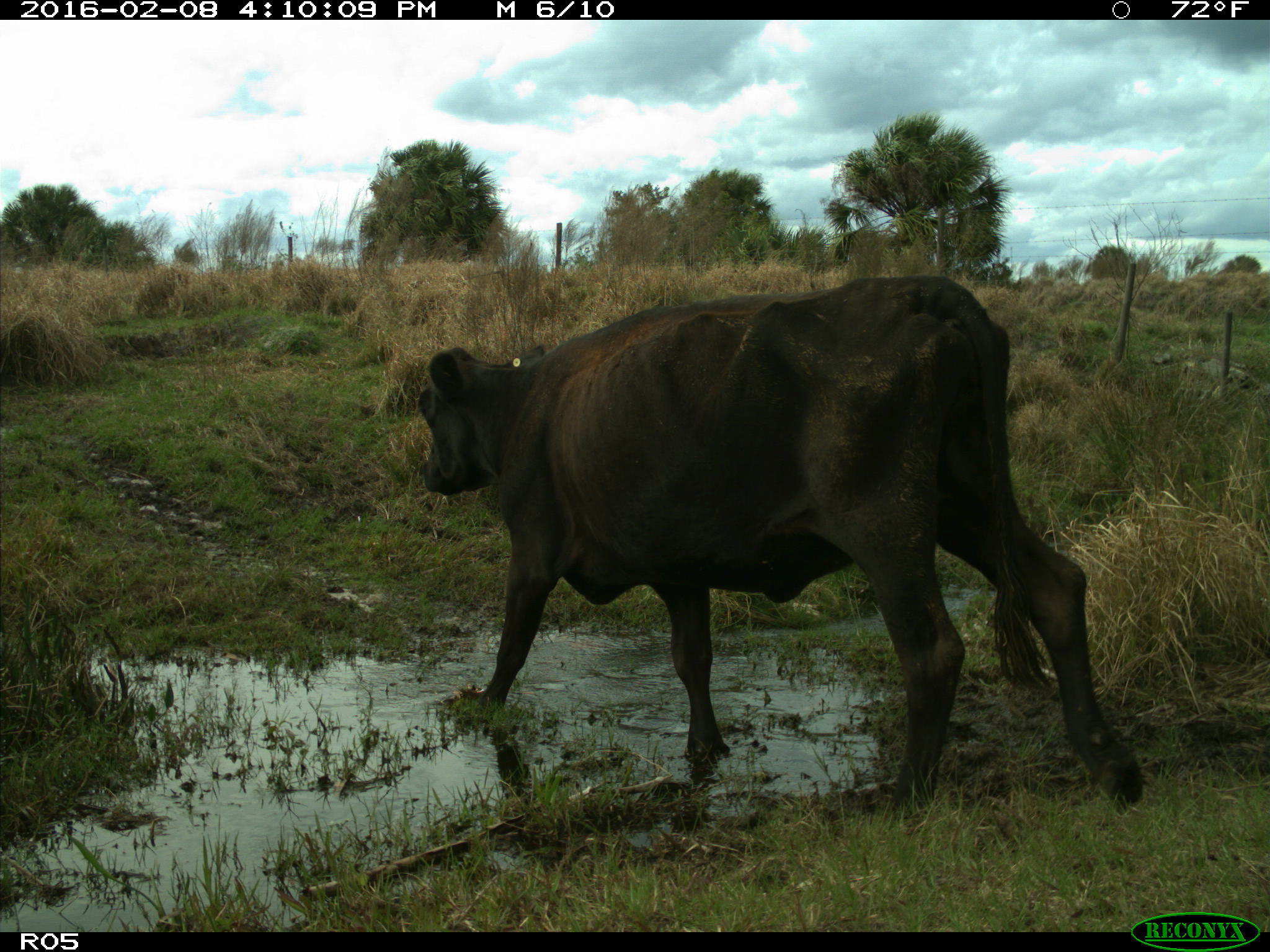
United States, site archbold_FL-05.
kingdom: Animalia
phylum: Chordata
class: Mammalia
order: Artiodactyla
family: Bovidae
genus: Bos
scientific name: Bos taurus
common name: domestic cow